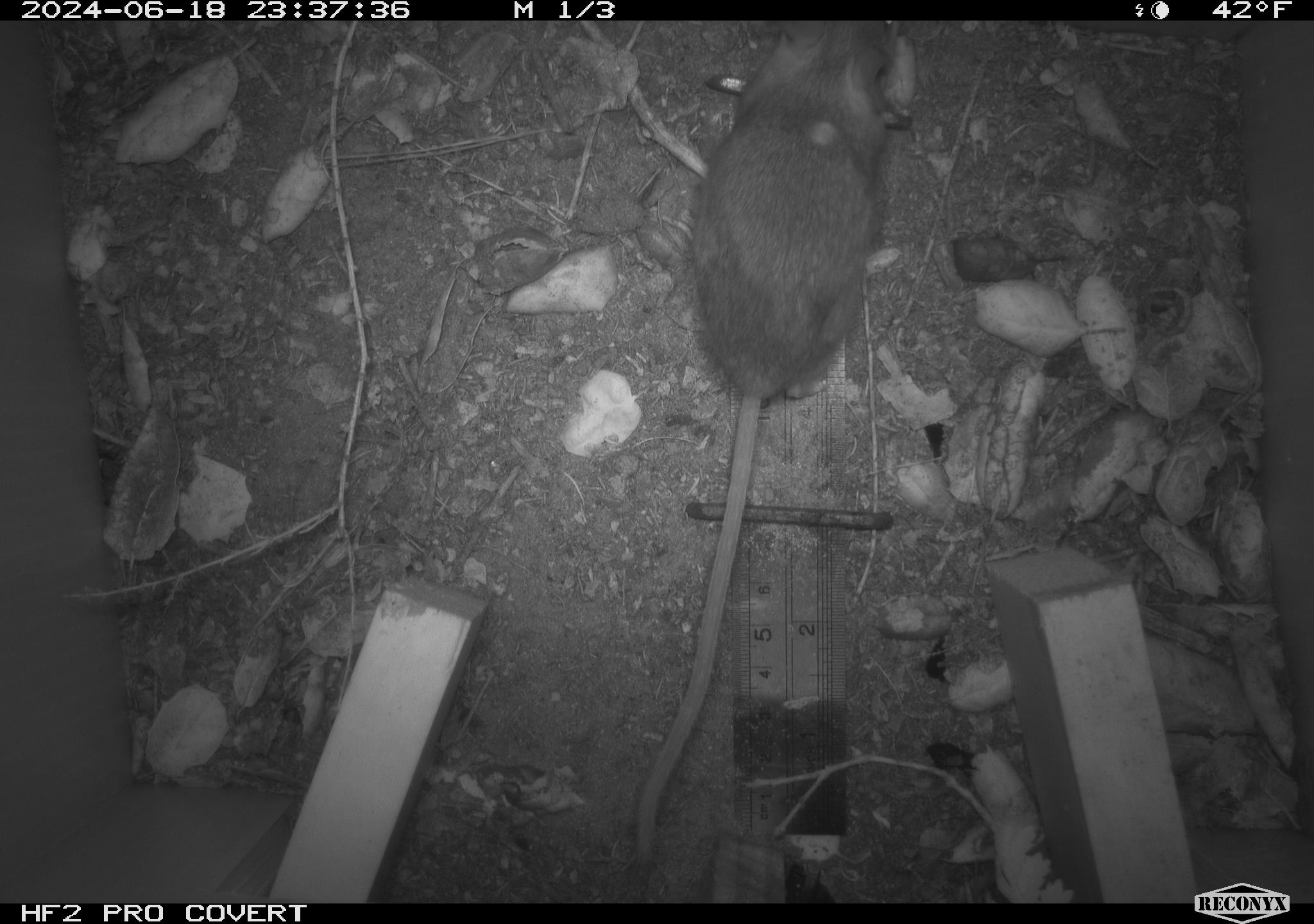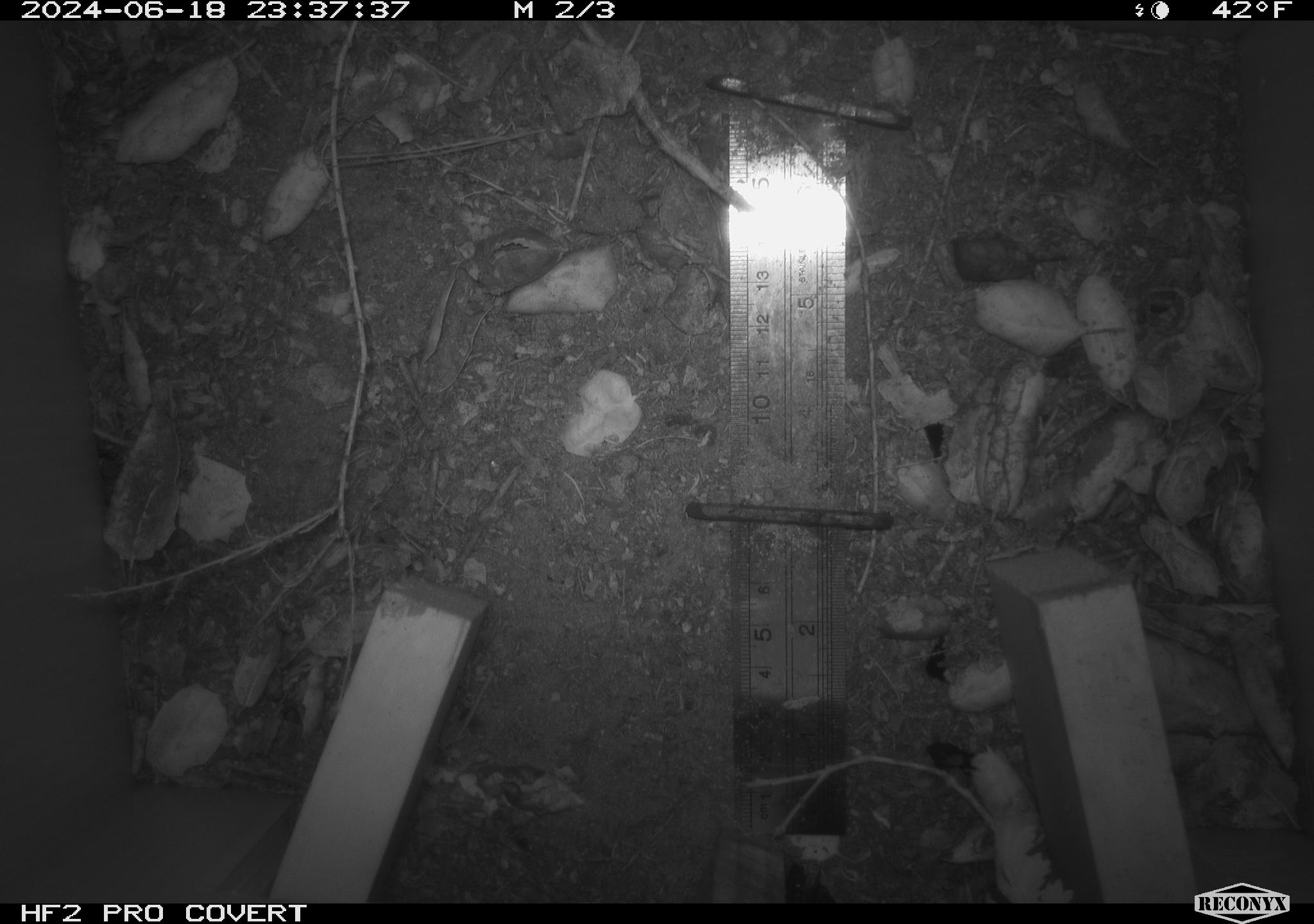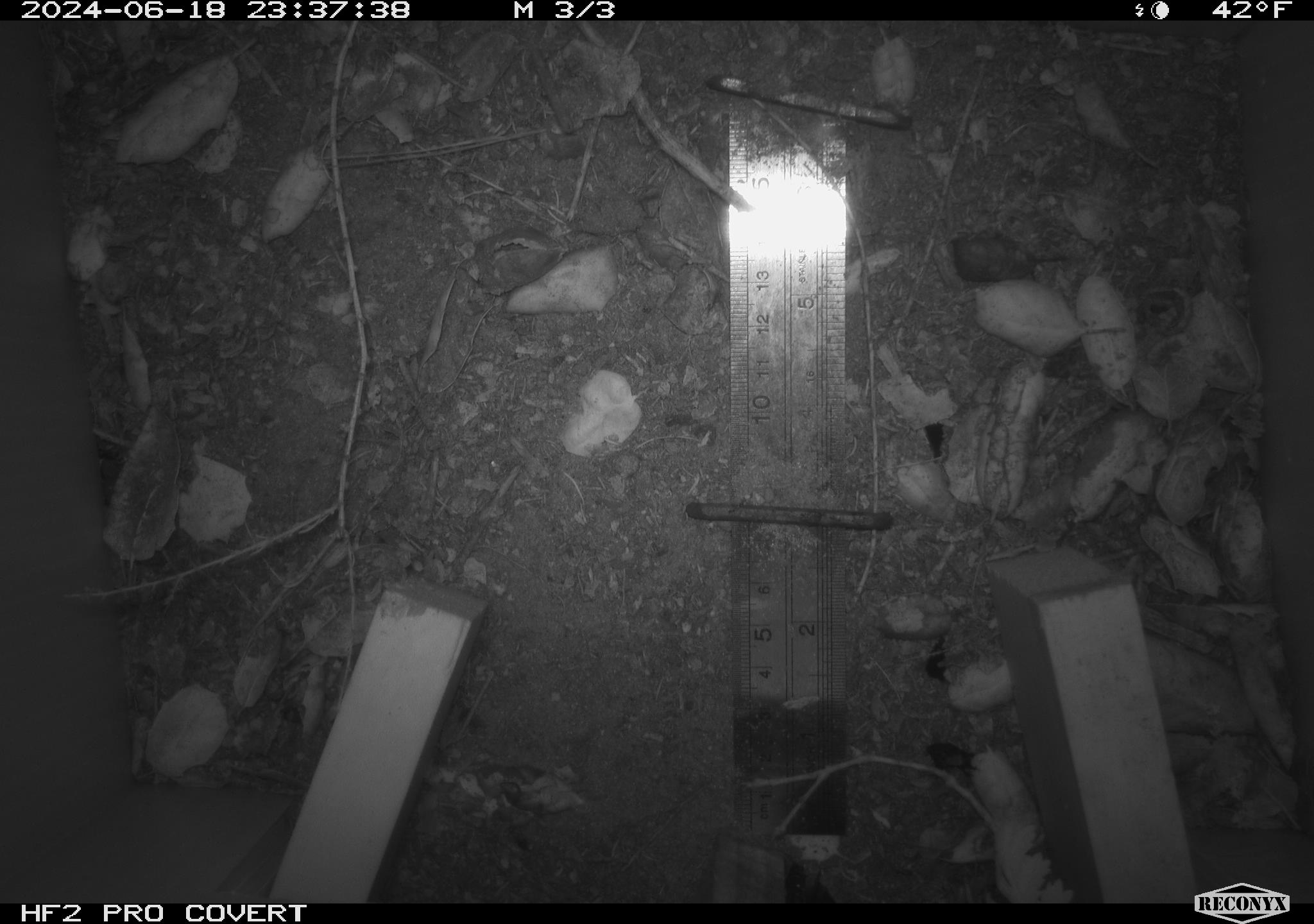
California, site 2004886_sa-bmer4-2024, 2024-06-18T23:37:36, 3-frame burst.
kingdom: Animalia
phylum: Chordata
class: Mammalia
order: Rodentia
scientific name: Rodentia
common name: woodrat or rat or mouse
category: woodrat or rat or mouse species